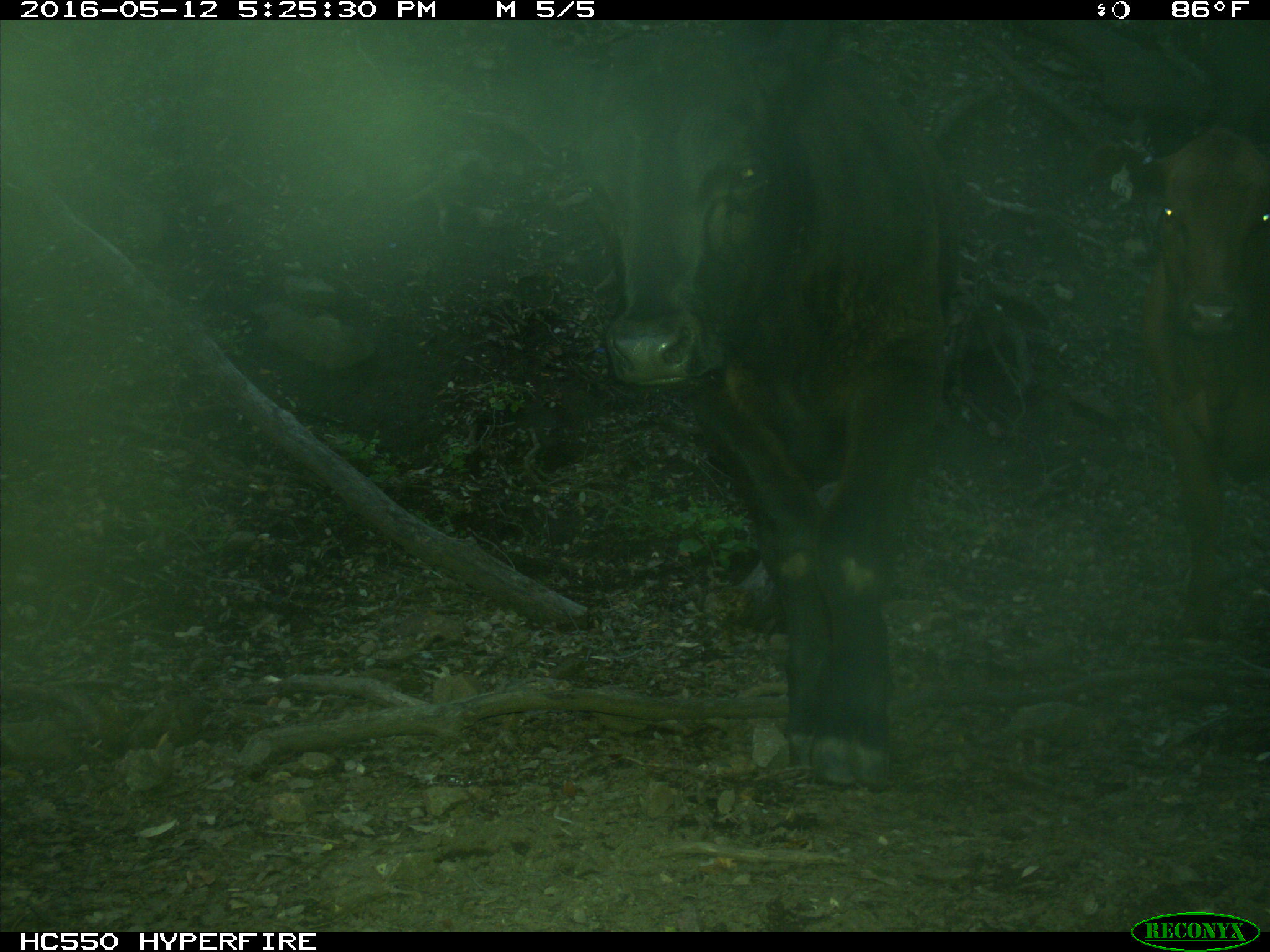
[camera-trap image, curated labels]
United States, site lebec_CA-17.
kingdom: Animalia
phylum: Chordata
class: Mammalia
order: Artiodactyla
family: Bovidae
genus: Bos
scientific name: Bos taurus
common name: domestic cow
Bos taurus (domestic cow).